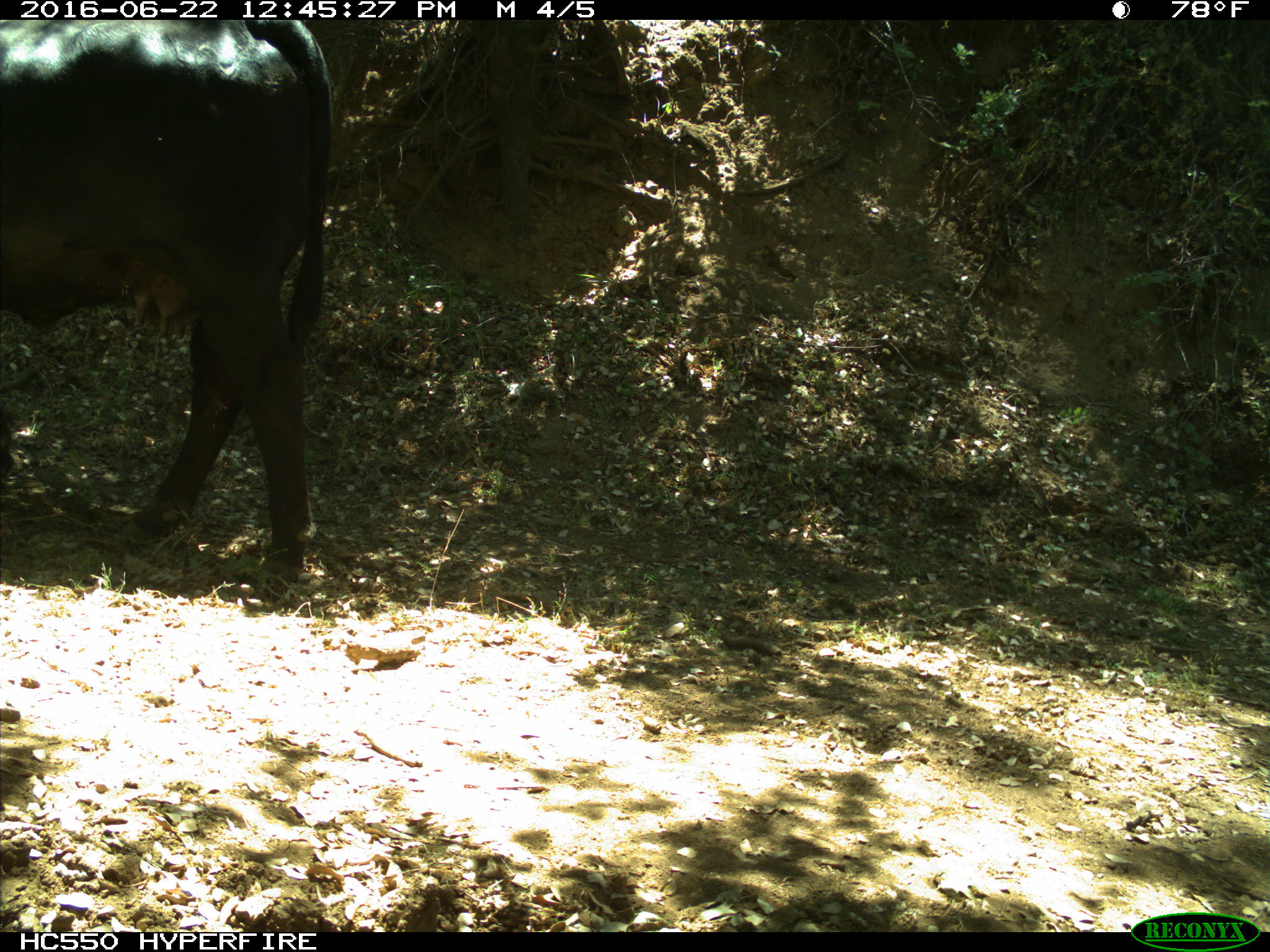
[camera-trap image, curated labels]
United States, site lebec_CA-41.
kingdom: Animalia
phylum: Chordata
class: Mammalia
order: Artiodactyla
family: Bovidae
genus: Bos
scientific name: Bos taurus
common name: domestic cow